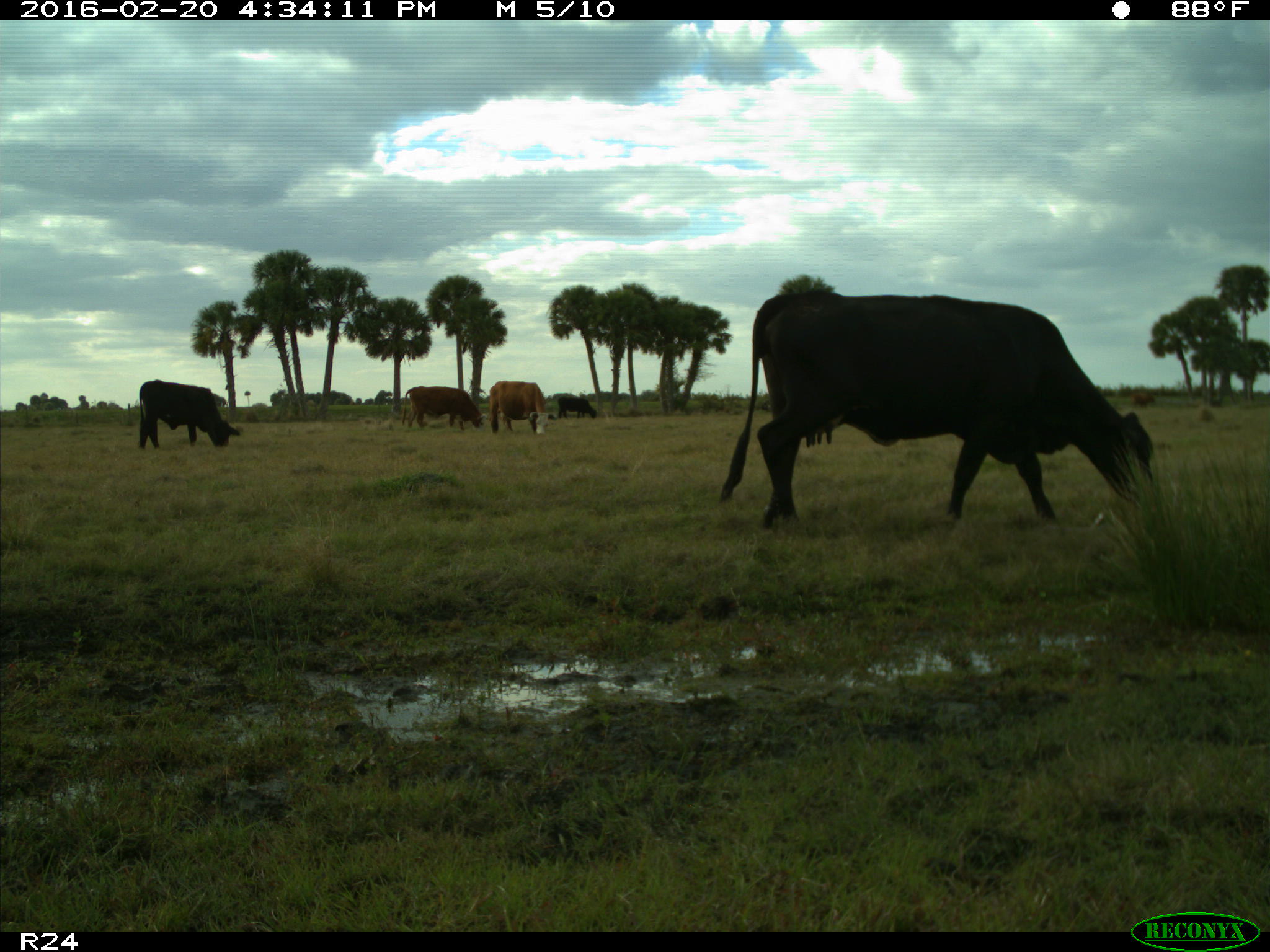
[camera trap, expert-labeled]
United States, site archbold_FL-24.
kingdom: Animalia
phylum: Chordata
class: Mammalia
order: Artiodactyla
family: Bovidae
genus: Bos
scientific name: Bos taurus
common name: domestic cow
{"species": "Bos taurus (domestic cow)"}